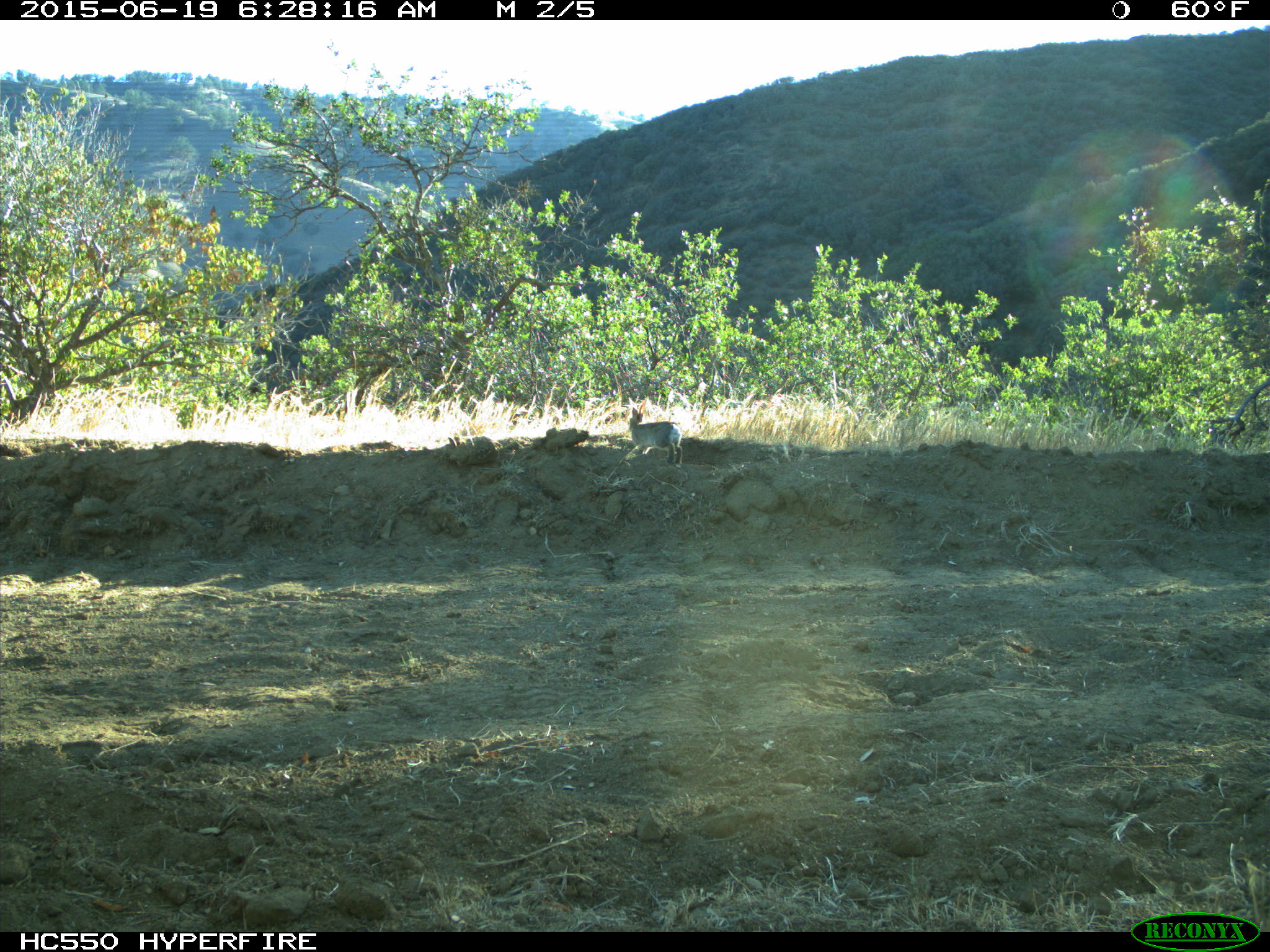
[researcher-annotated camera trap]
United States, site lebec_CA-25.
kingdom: Animalia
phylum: Chordata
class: Mammalia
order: Lagomorpha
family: Leporidae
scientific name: Leporidae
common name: rabbits and hares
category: unidentified rabbit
Unidentified rabbit (rabbits and hares) (Leporidae).